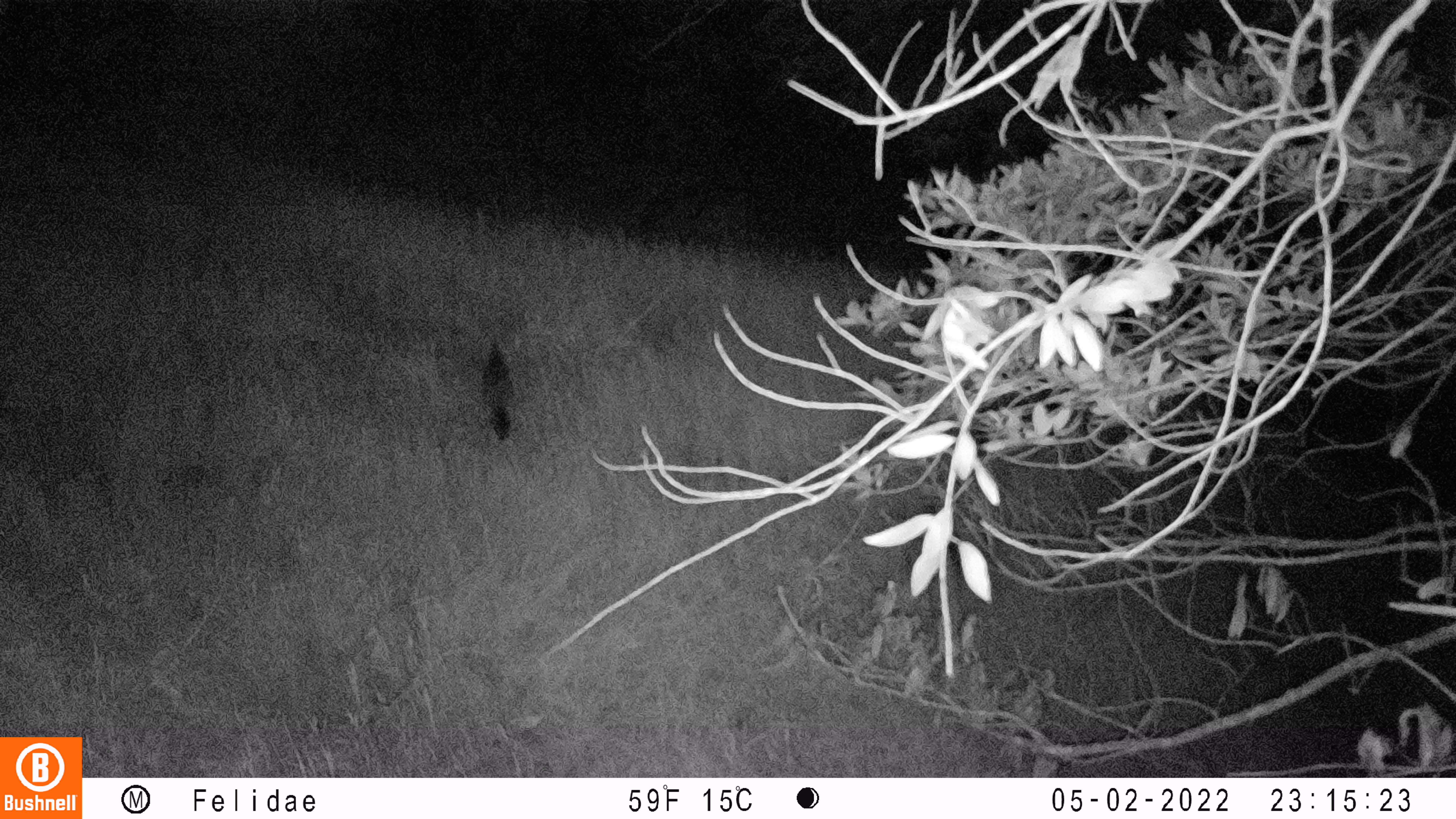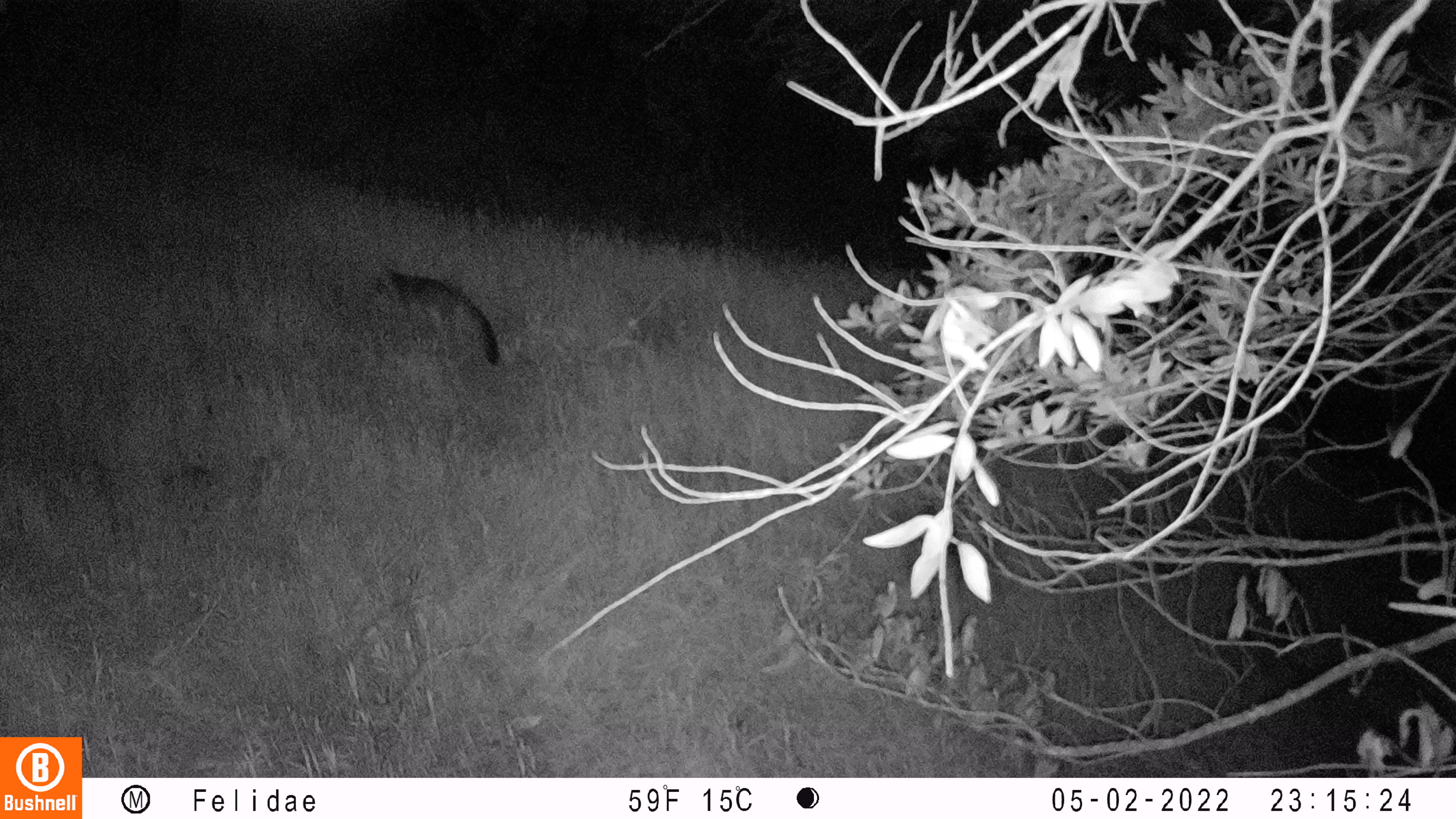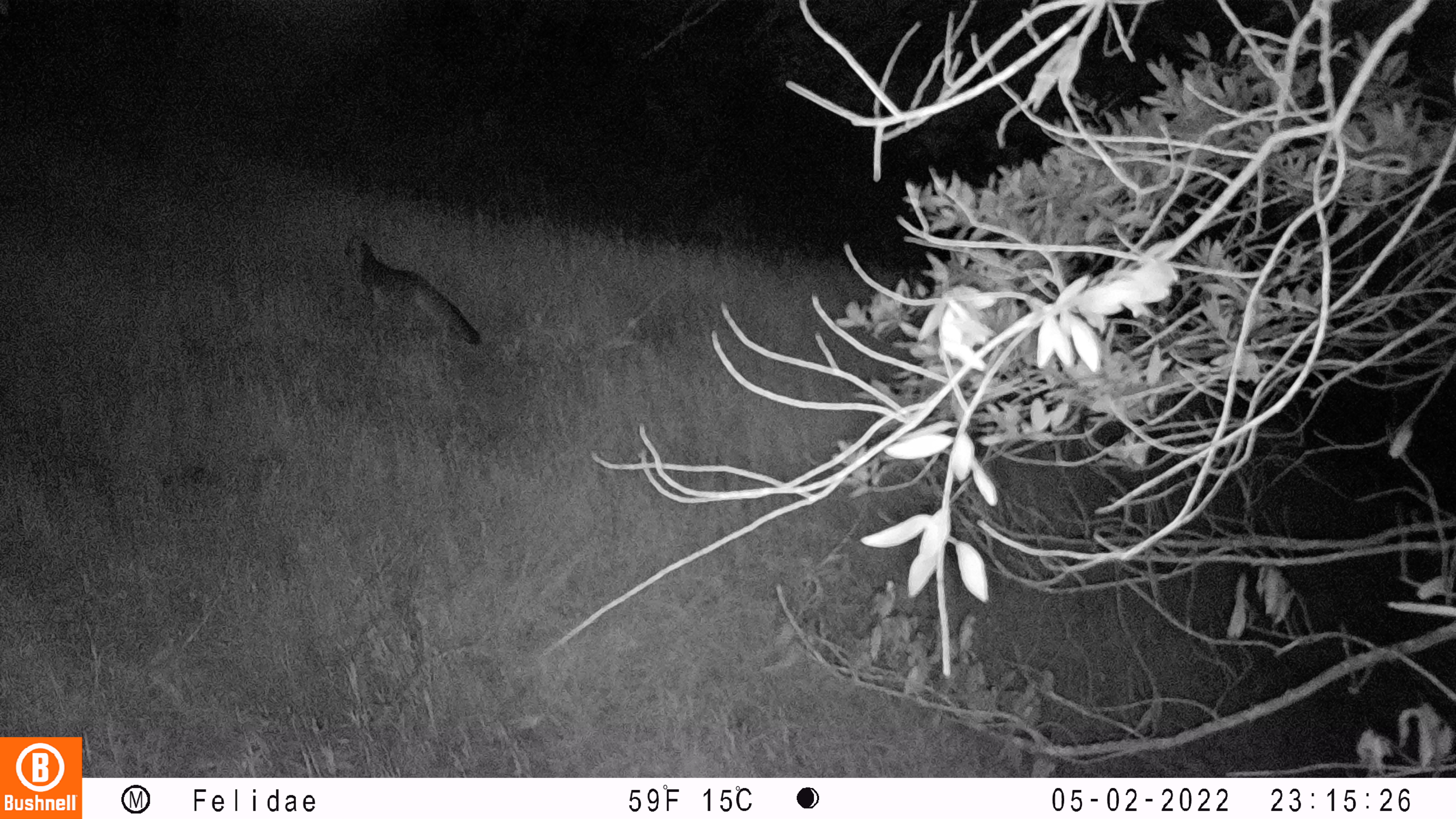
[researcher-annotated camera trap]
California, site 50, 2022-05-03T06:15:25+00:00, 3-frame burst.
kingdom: Animalia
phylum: Chordata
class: Mammalia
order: Carnivora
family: Canidae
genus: Urocyon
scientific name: Urocyon cinereoargenteus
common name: gray fox